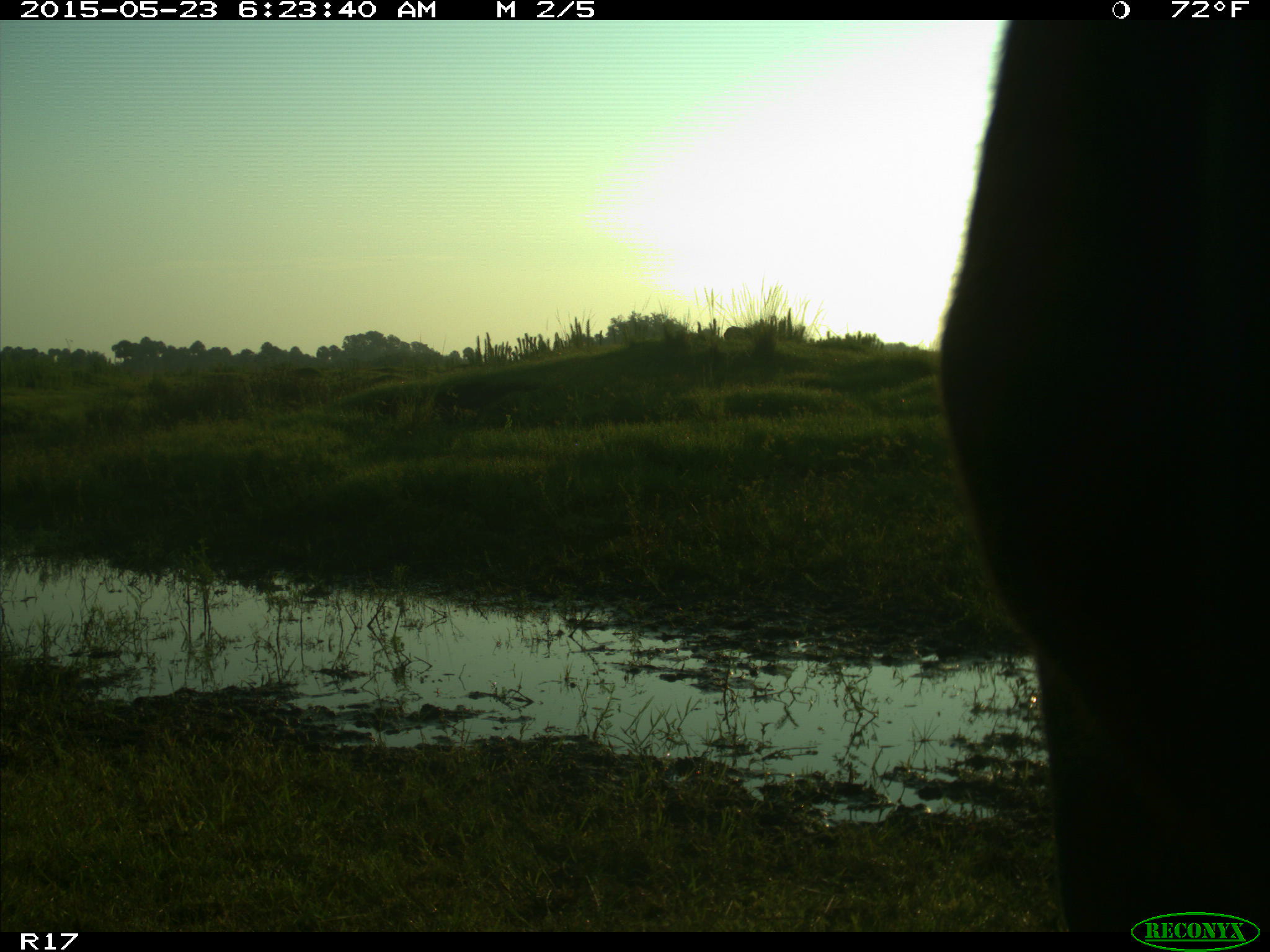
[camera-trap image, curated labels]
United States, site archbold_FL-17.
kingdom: Animalia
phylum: Chordata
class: Mammalia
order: Artiodactyla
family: Bovidae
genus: Bos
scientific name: Bos taurus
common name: domestic cow